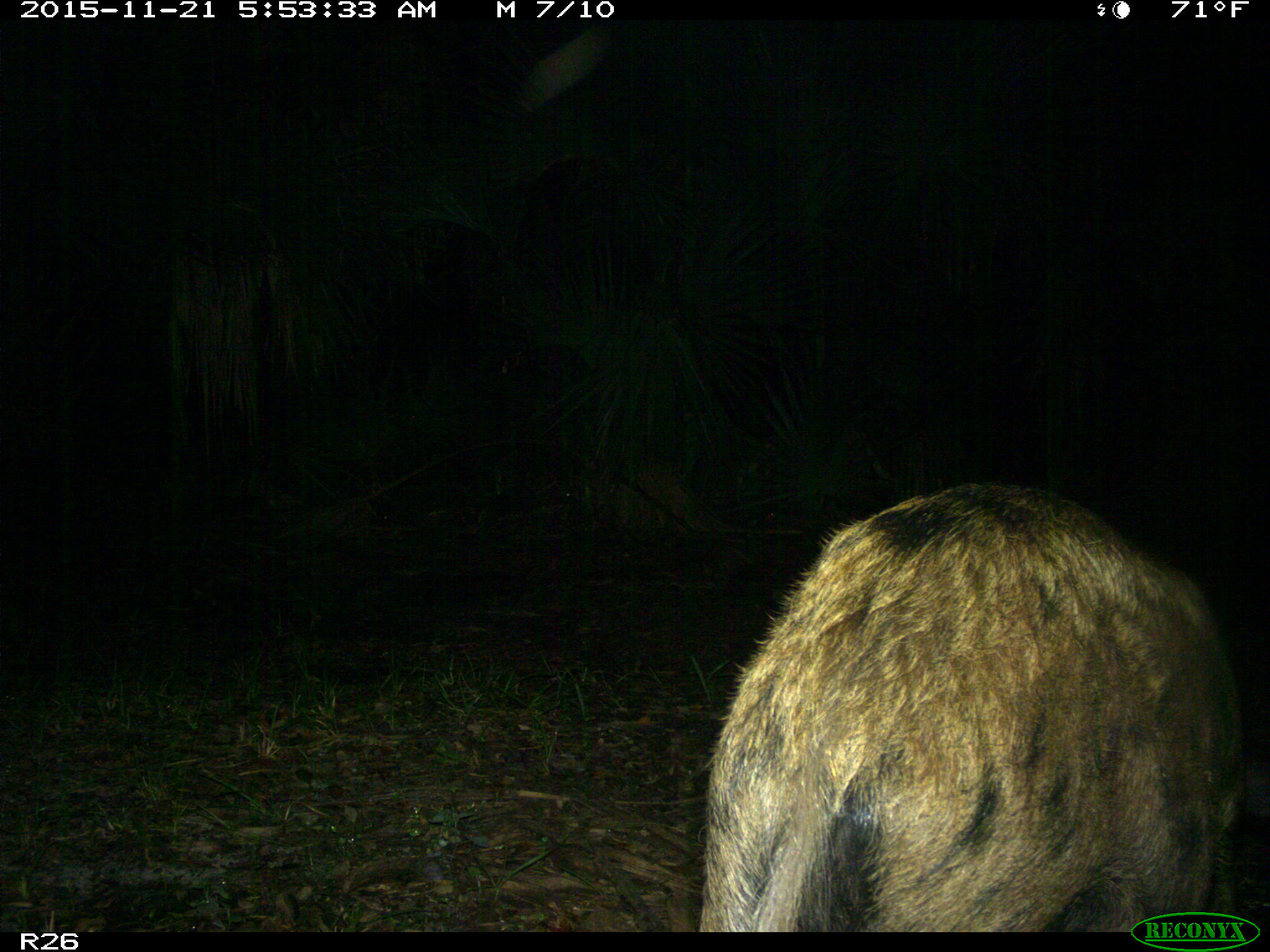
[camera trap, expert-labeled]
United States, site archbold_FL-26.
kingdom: Animalia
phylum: Chordata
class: Mammalia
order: Artiodactyla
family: Suidae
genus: Sus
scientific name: Sus scrofa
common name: wild boar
Sus scrofa (wild boar).